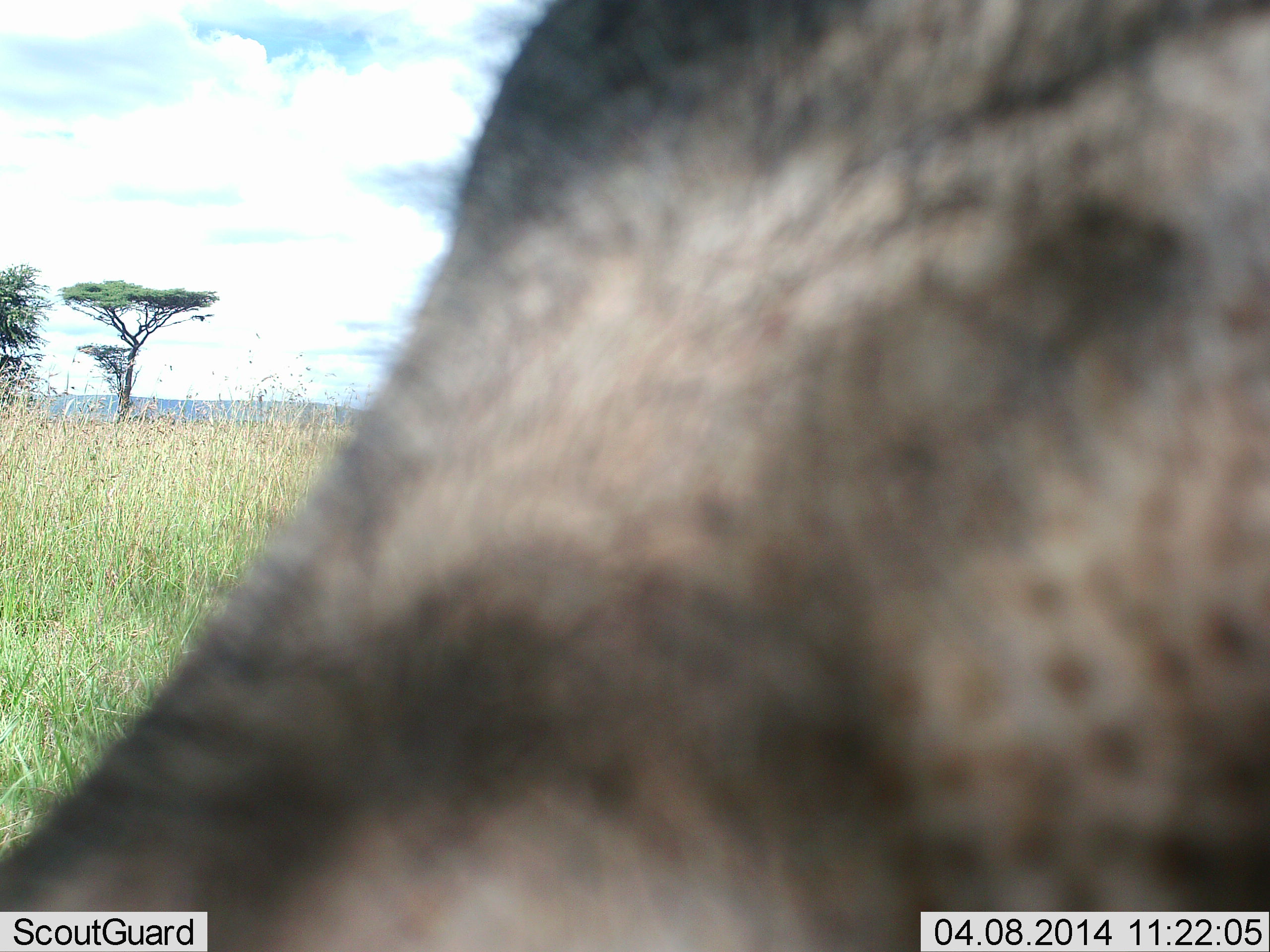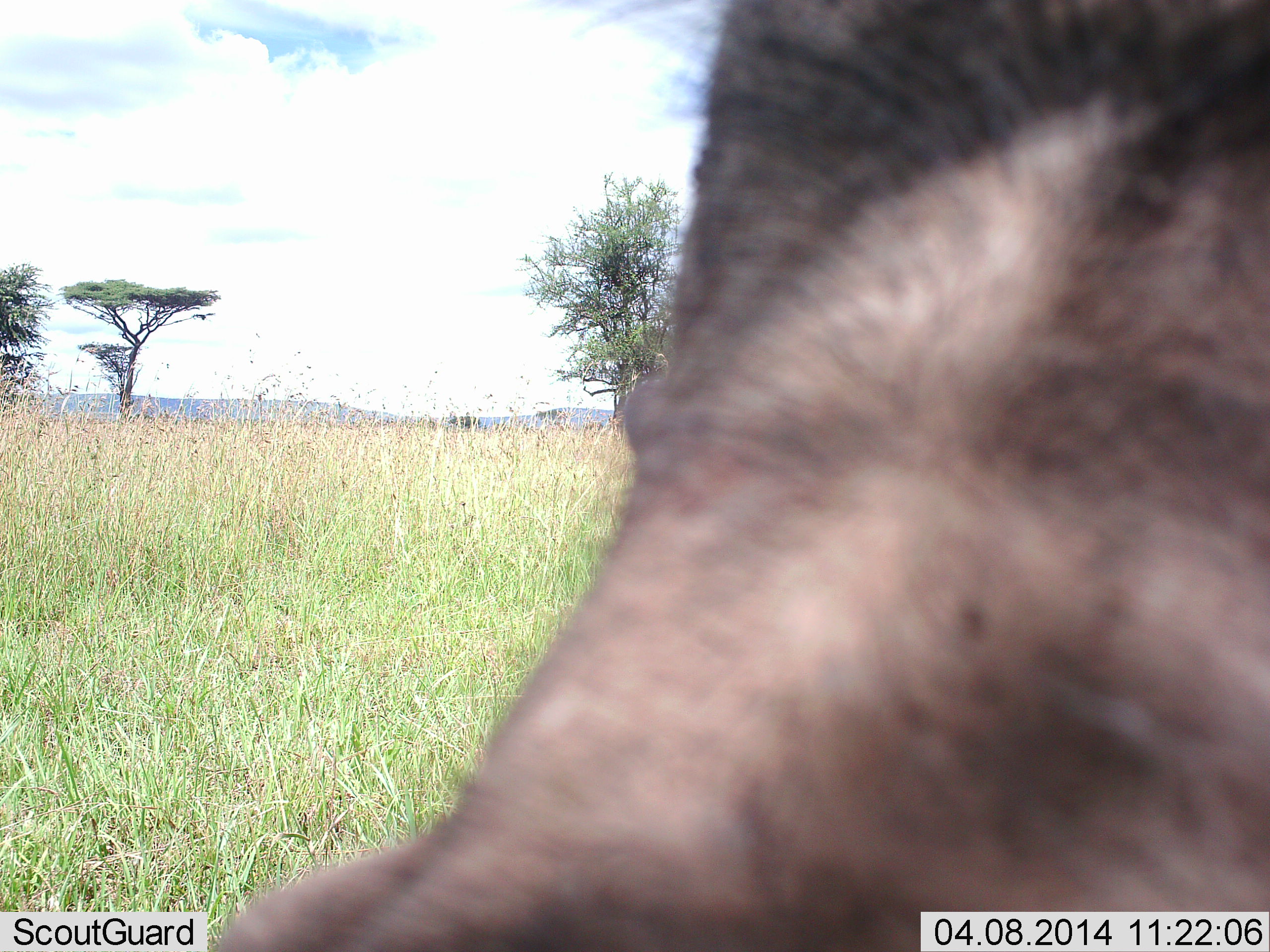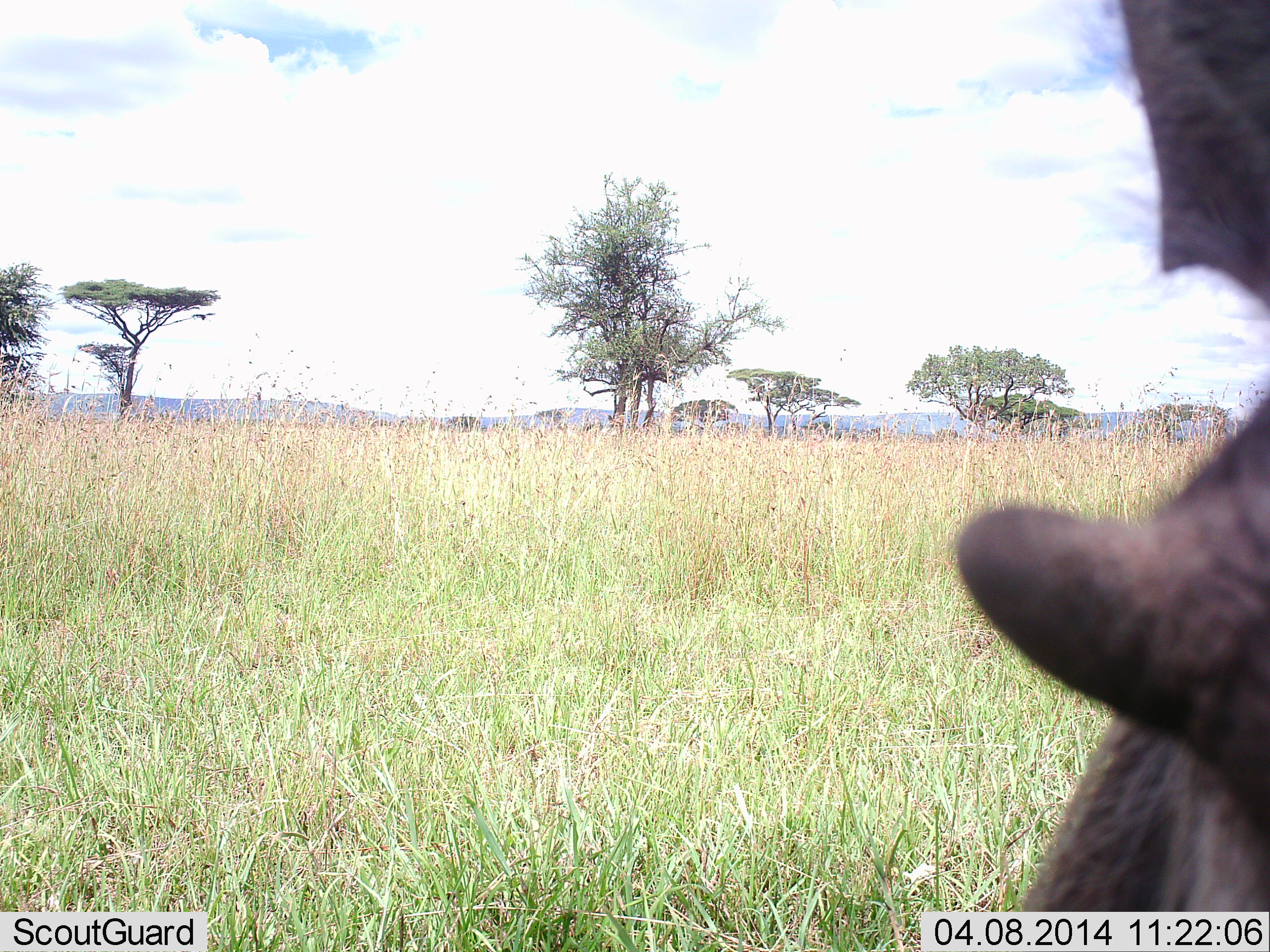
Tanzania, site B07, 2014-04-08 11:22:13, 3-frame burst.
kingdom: Animalia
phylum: Chordata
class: Mammalia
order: Artiodactyla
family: Suidae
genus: Phacochoerus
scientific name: Phacochoerus africanus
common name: warthog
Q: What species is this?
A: Warthog (Phacochoerus africanus).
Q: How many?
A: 1.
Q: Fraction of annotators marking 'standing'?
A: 40%.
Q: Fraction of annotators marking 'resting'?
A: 0%.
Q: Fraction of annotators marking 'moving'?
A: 60%.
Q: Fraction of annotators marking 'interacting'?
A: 10%.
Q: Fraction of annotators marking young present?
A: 0%.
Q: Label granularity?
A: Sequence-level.